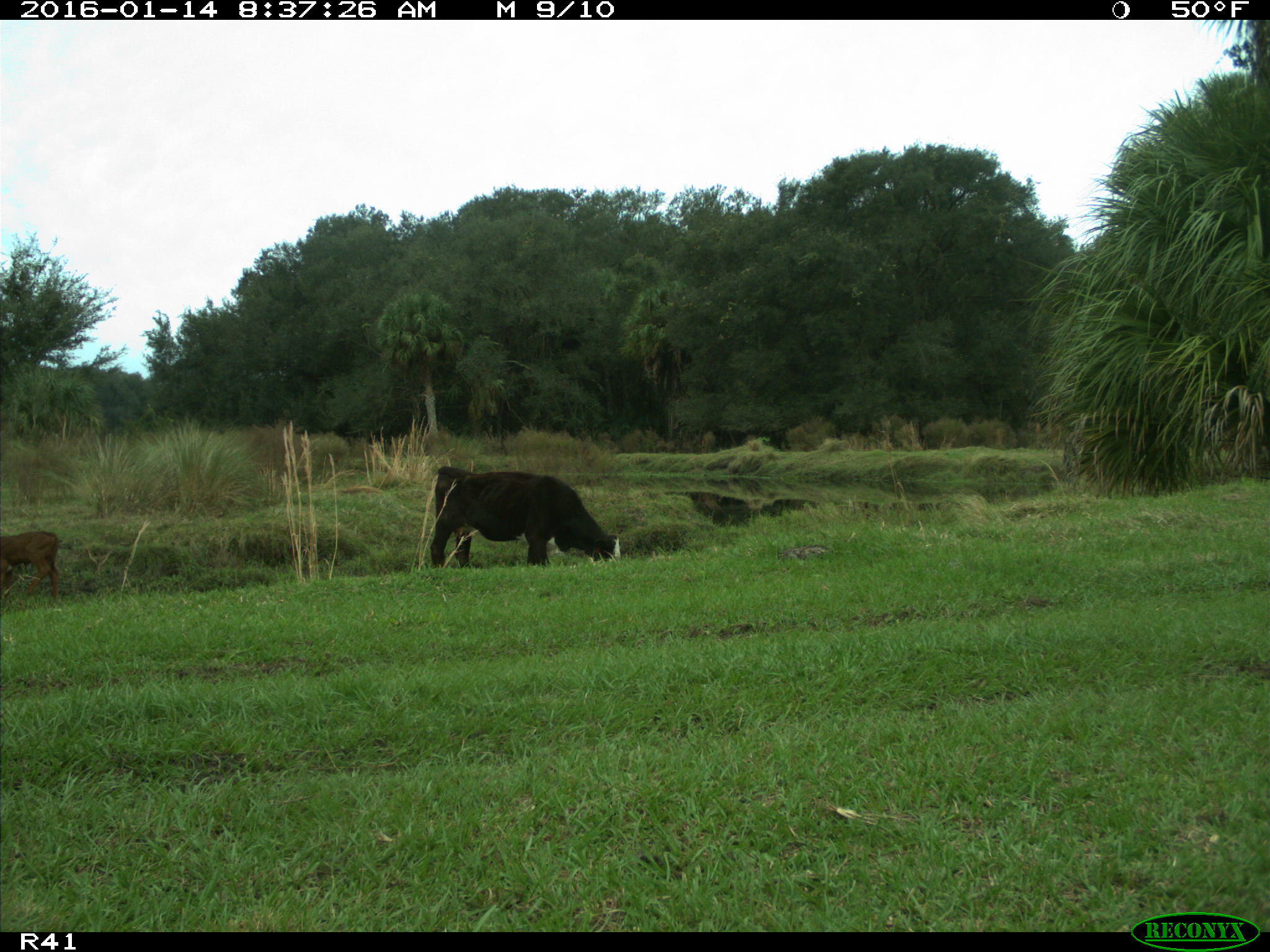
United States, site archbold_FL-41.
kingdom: Animalia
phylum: Chordata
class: Mammalia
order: Artiodactyla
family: Bovidae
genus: Bos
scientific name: Bos taurus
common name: domestic cow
Bos taurus (domestic cow).